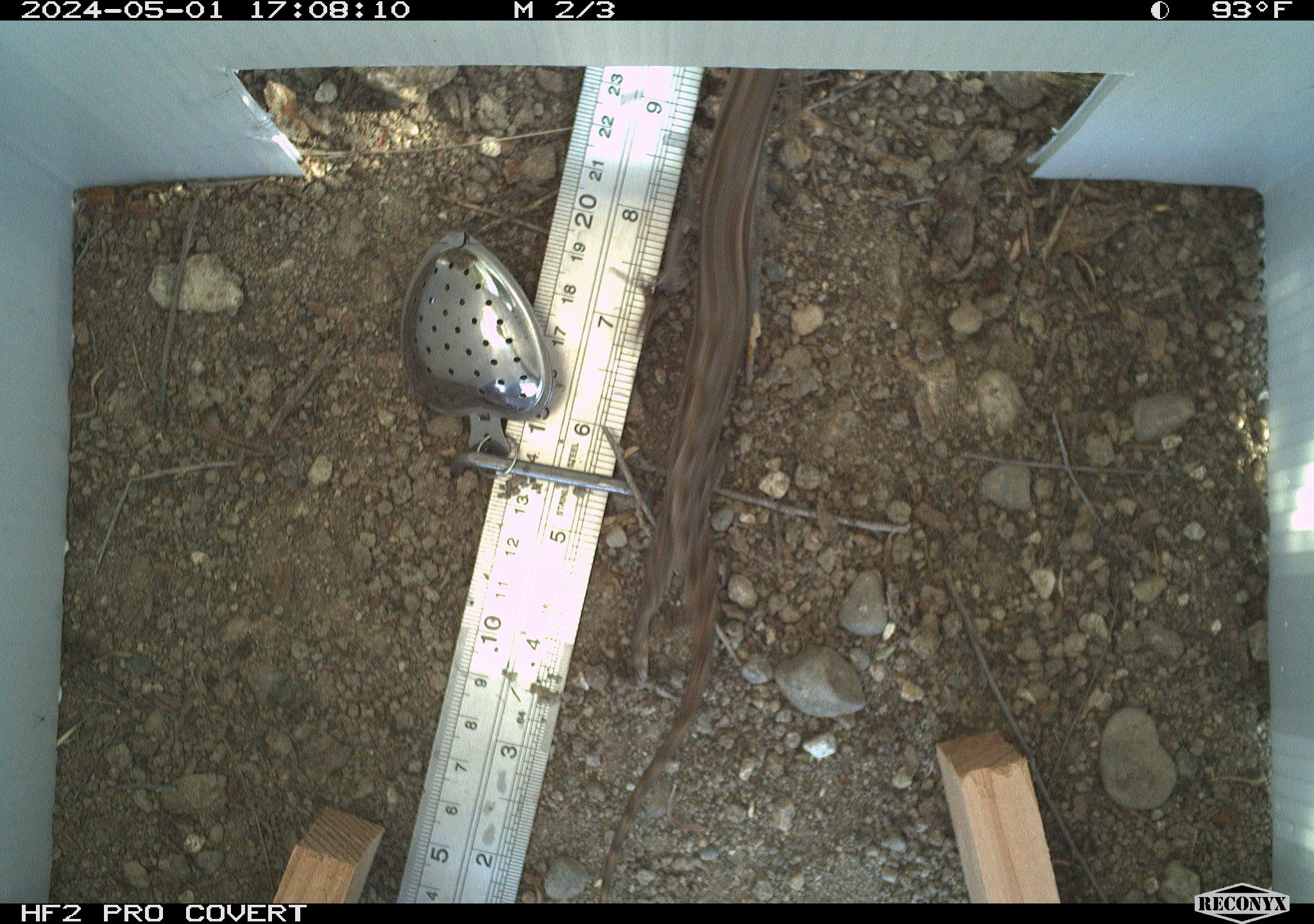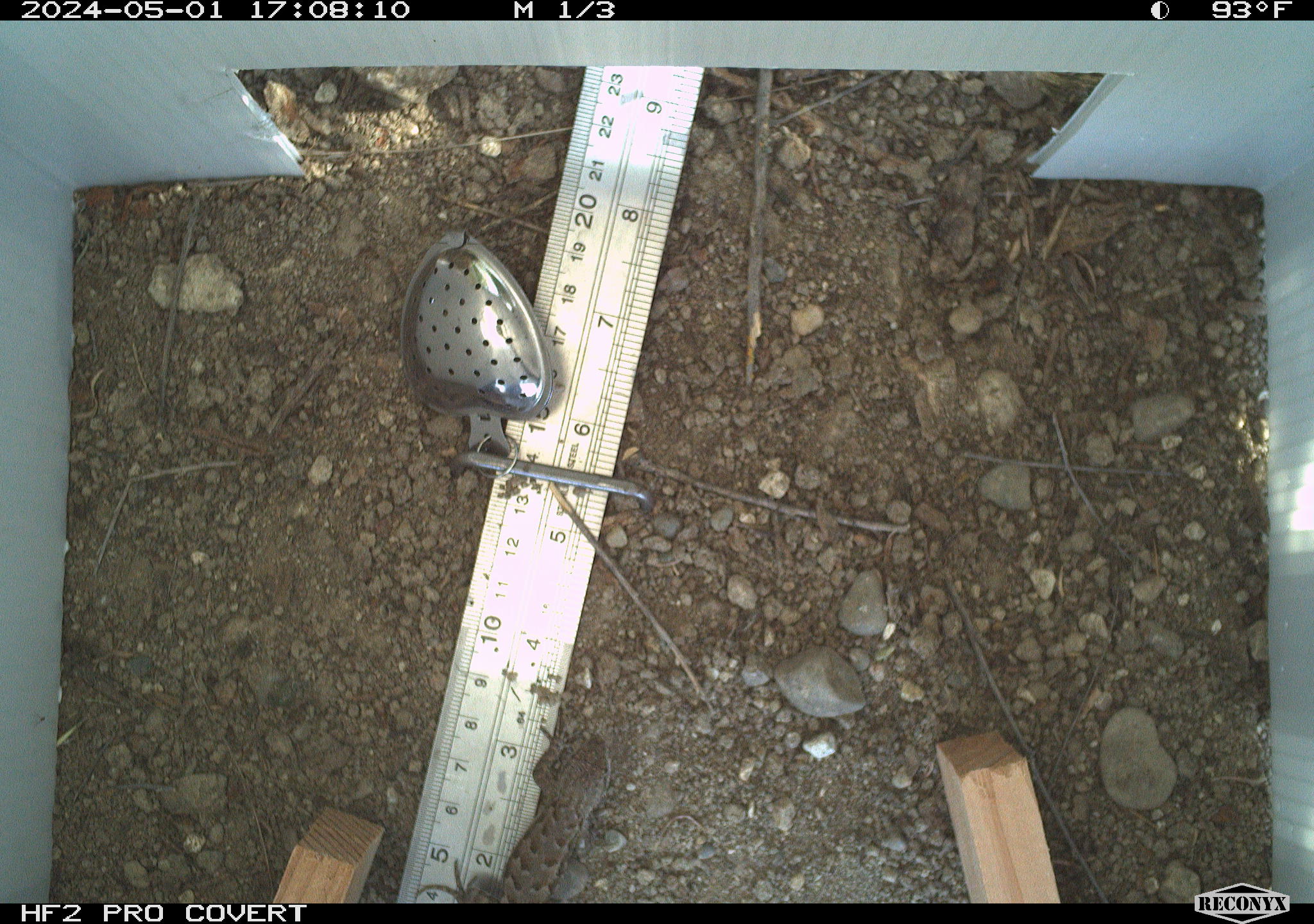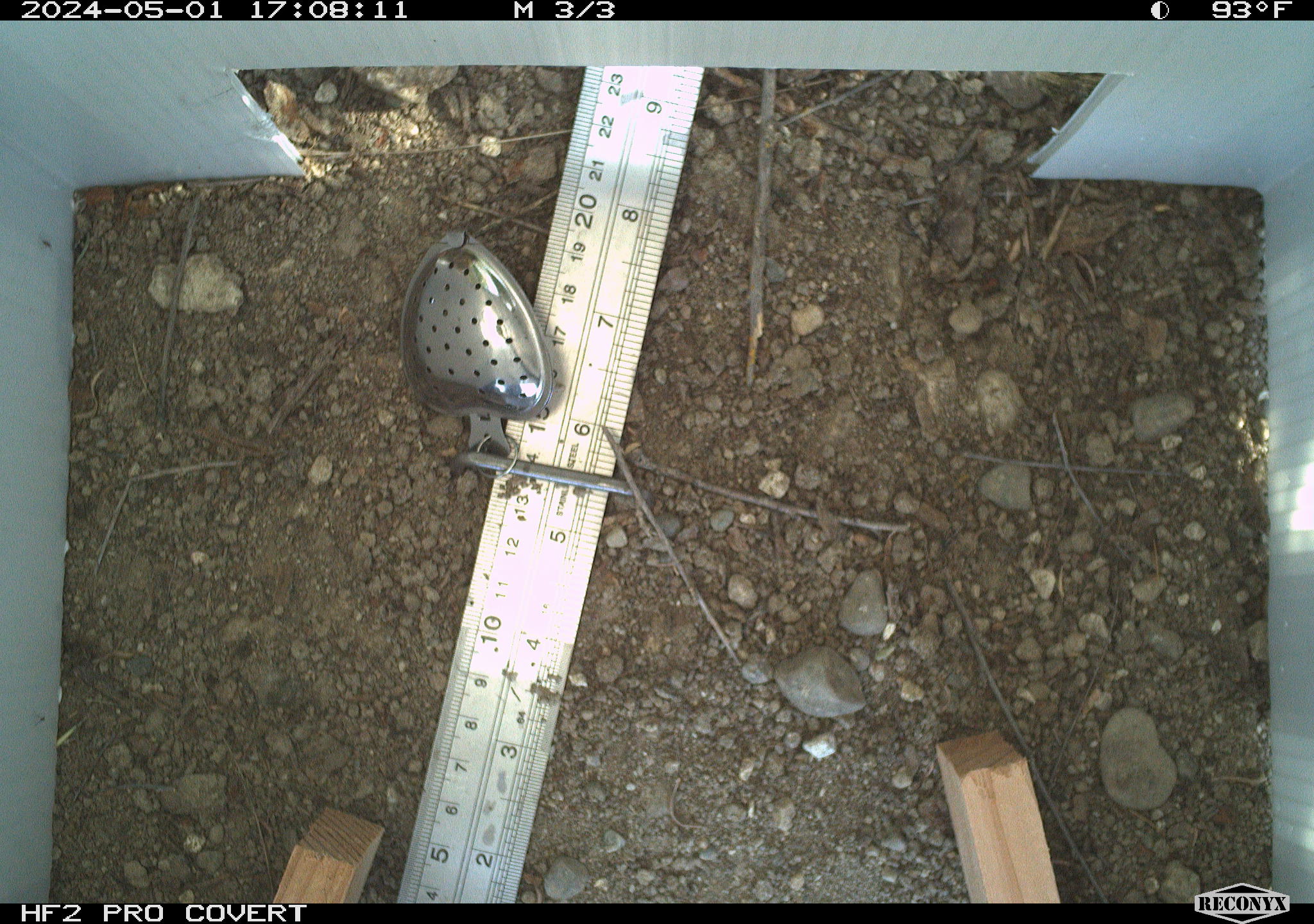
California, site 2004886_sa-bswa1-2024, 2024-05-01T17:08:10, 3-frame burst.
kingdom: Animalia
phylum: Chordata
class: Reptilia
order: Squamata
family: Phrynosomatidae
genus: Sceloporus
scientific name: Sceloporus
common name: spiny lizards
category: sceloporus species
Sceloporus species (spiny lizards) (Sceloporus).